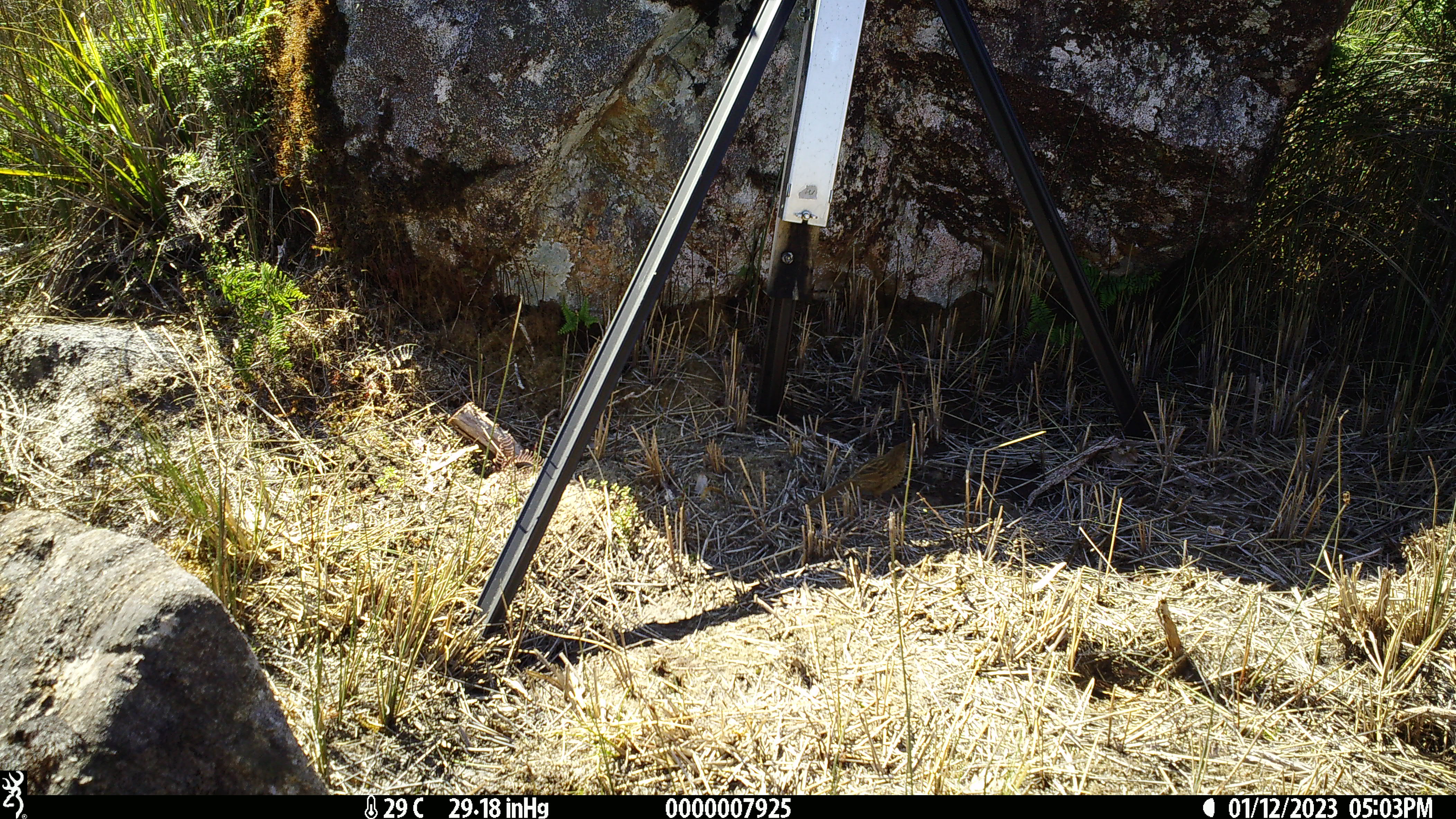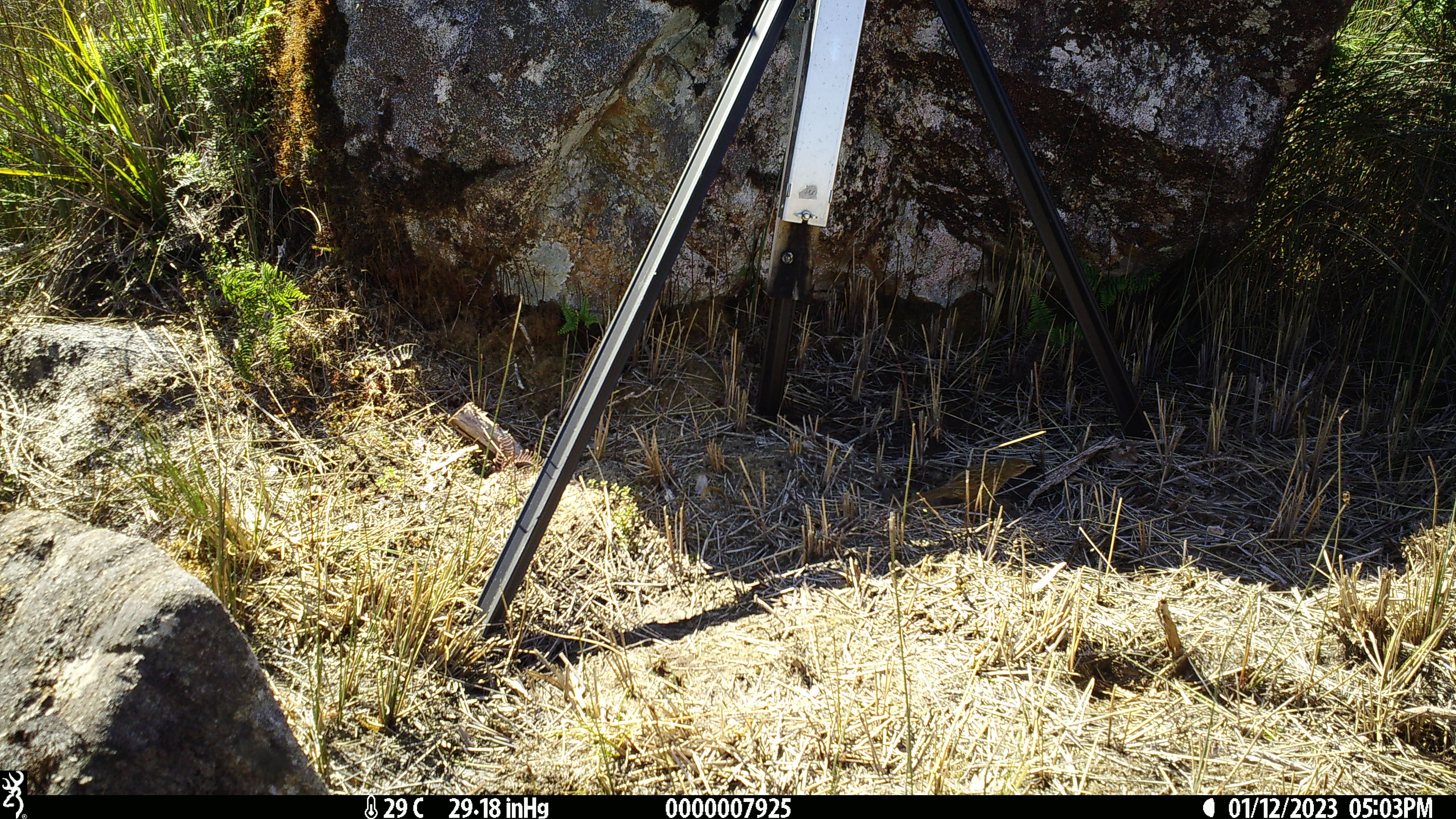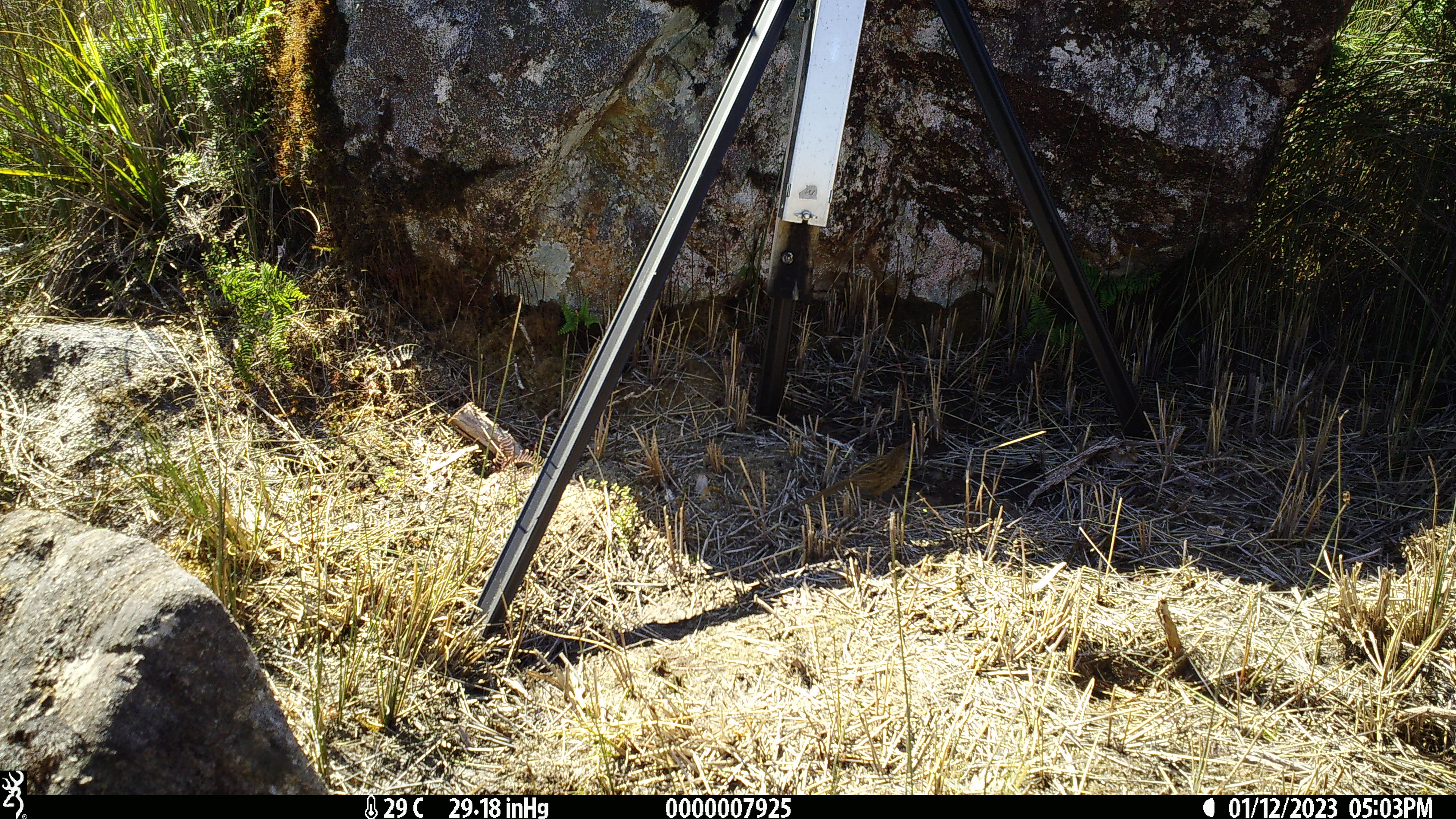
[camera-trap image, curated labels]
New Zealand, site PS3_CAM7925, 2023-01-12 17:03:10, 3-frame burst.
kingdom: Animalia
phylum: Chordata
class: Aves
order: Passeriformes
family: Locustellidae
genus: Megalurus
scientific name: Bowdleria punctata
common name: new zealand fernbird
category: fernbird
Fernbird (new zealand fernbird) (Bowdleria punctata).